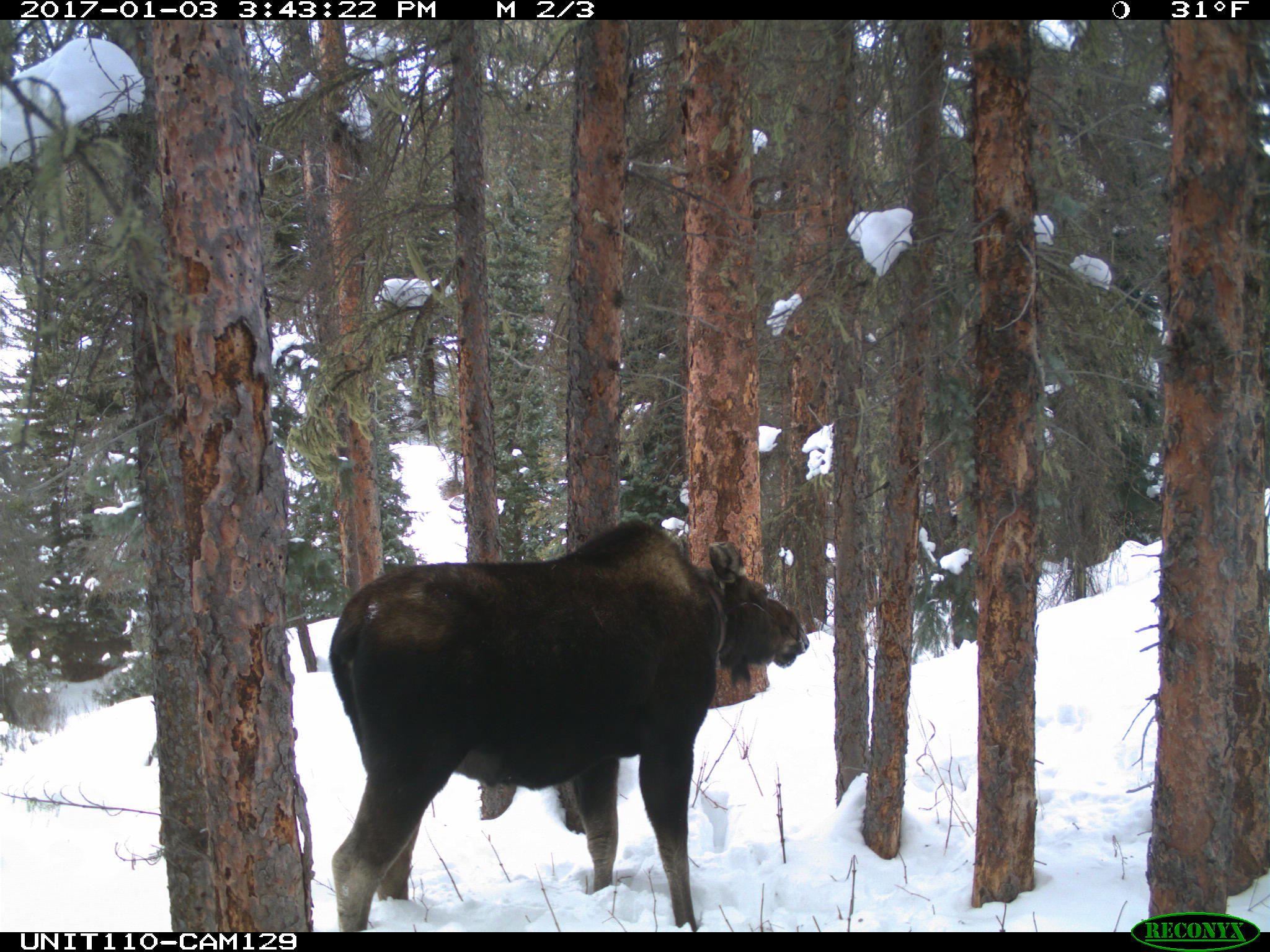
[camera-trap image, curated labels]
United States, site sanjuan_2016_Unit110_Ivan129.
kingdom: Animalia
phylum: Chordata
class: Mammalia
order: Artiodactyla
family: Cervidae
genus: Alces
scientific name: Alces alces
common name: moose